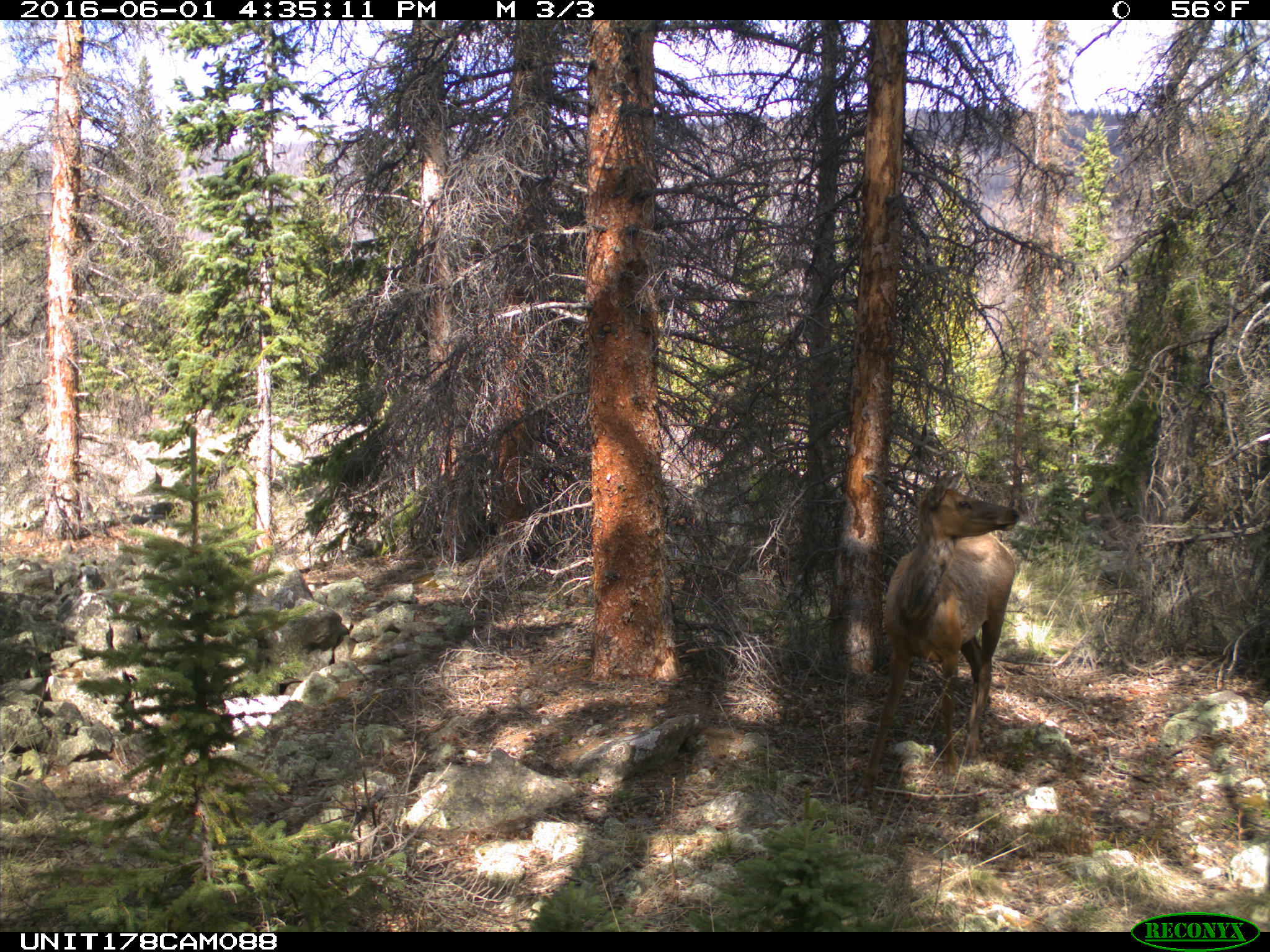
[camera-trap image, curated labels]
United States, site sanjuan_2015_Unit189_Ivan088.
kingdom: Animalia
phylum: Chordata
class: Mammalia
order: Artiodactyla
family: Cervidae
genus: Cervus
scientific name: Cervus elaphus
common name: red deer